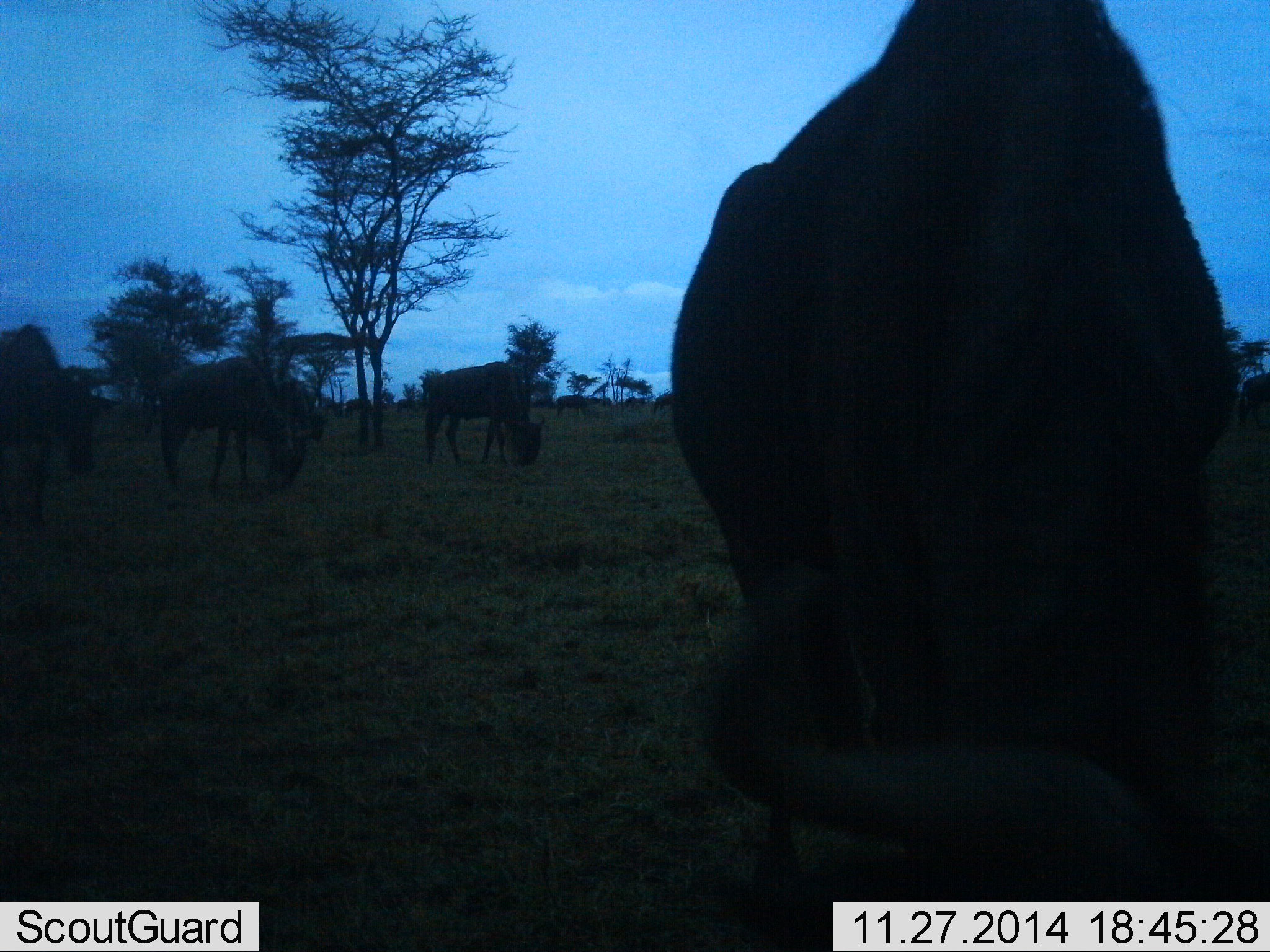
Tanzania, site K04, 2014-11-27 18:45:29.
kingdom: Animalia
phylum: Chordata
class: Mammalia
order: Artiodactyla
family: Bovidae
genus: Connochaetes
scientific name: Connochaetes taurinus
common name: blue wildebeest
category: wildebeest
Wildebeest (blue wildebeest) (Connochaetes taurinus), count 11-50. Behavior (volunteer vote fractions): standing 40%, resting 0%, moving 30%, interacting 0%. Young present (vote fraction): 0%. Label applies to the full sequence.